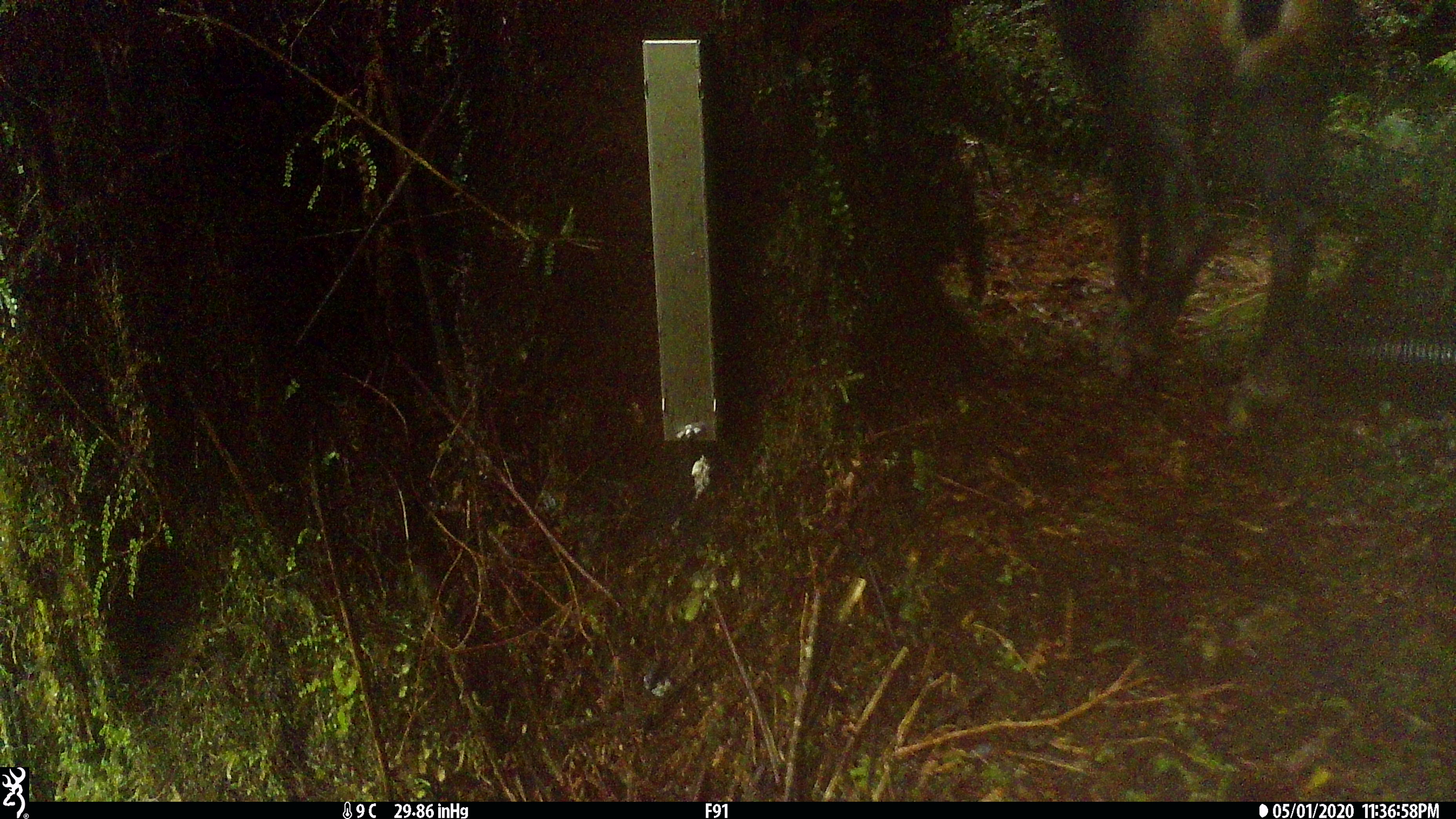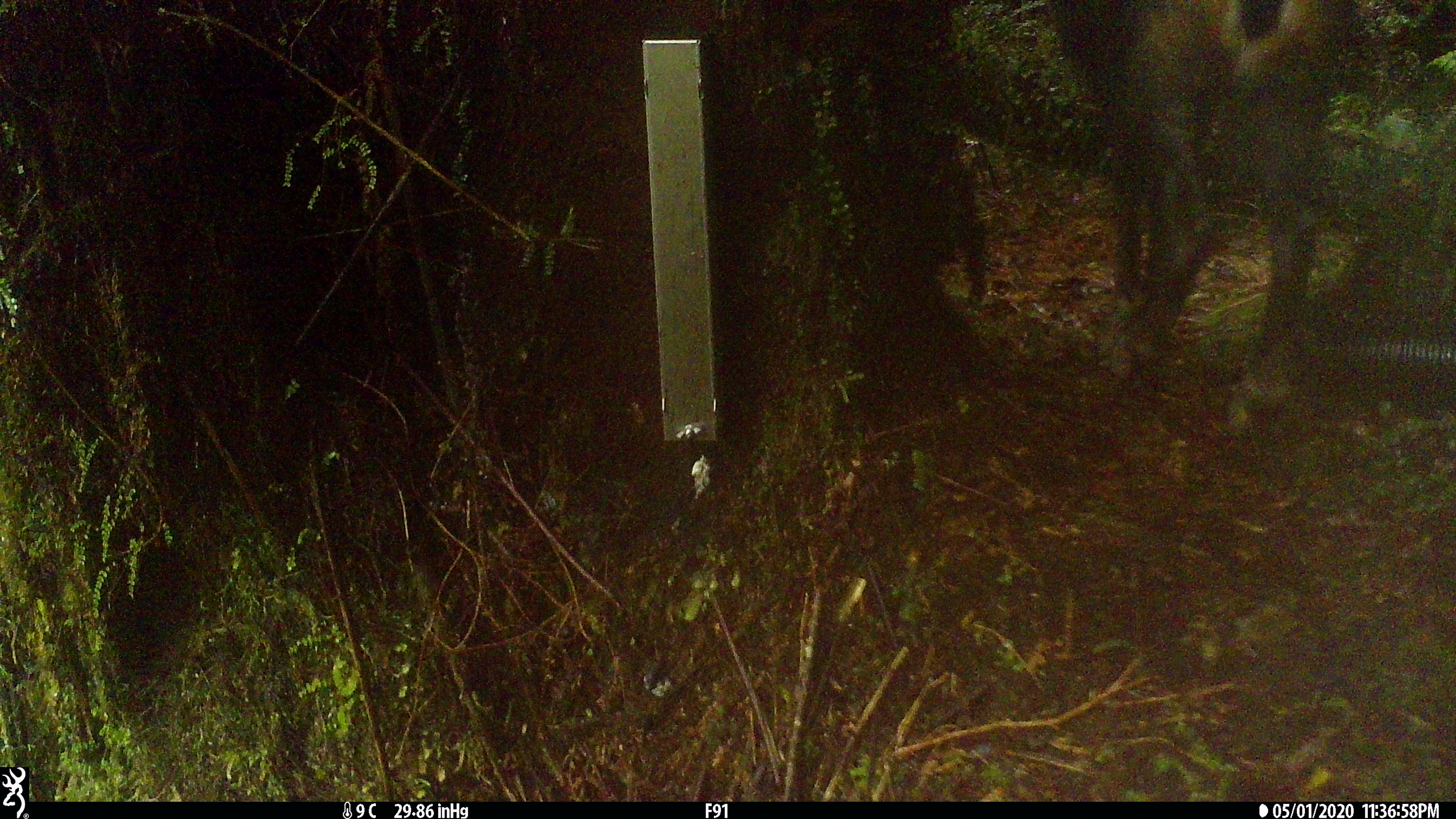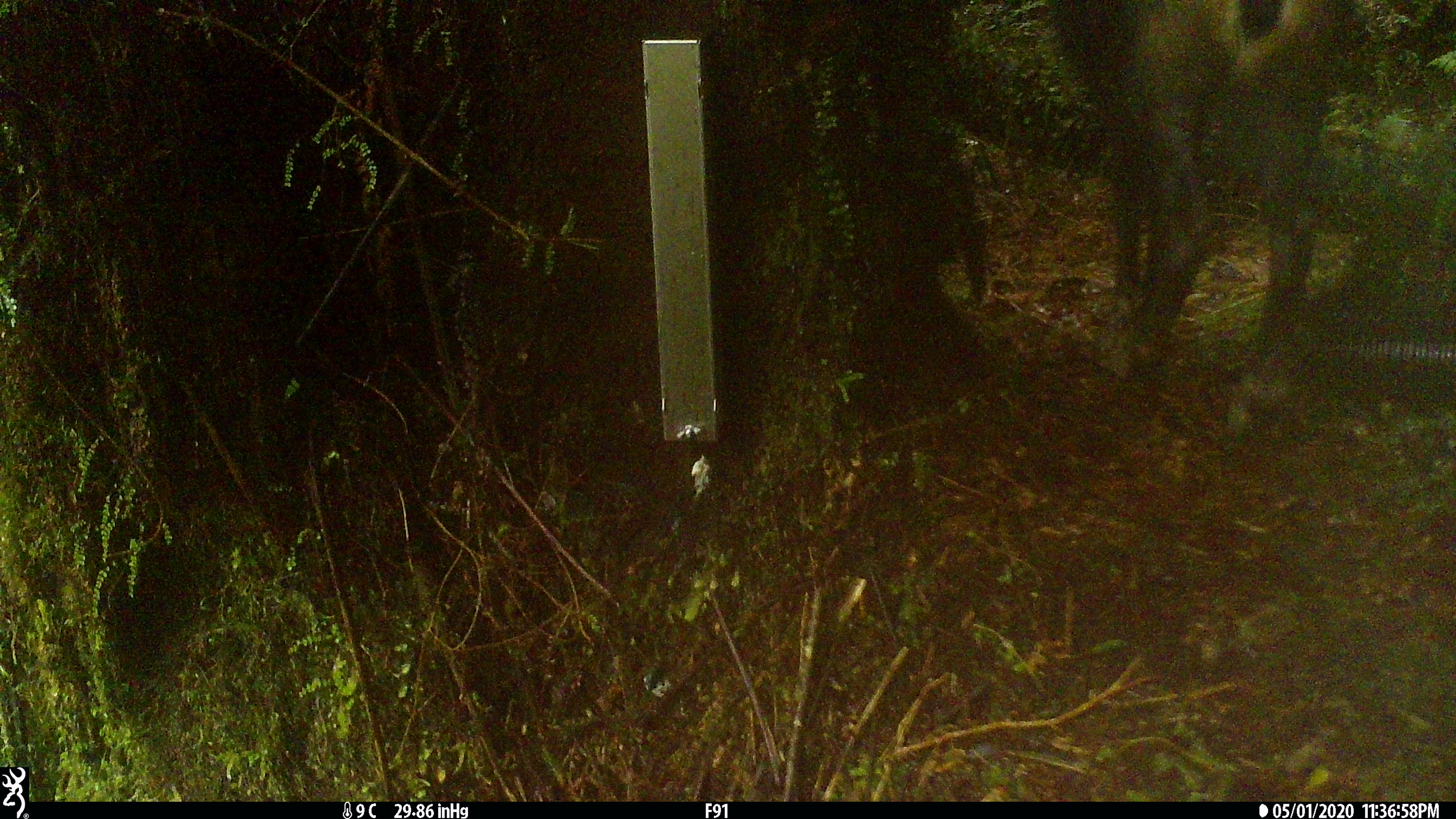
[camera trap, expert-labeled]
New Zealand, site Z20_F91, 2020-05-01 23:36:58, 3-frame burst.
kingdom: Animalia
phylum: Chordata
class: Mammalia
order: Artiodactyla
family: Bovidae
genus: Rupicapra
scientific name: Rupicapra rupicapra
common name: alpine chamois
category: chamois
Chamois (alpine chamois) (Rupicapra rupicapra).